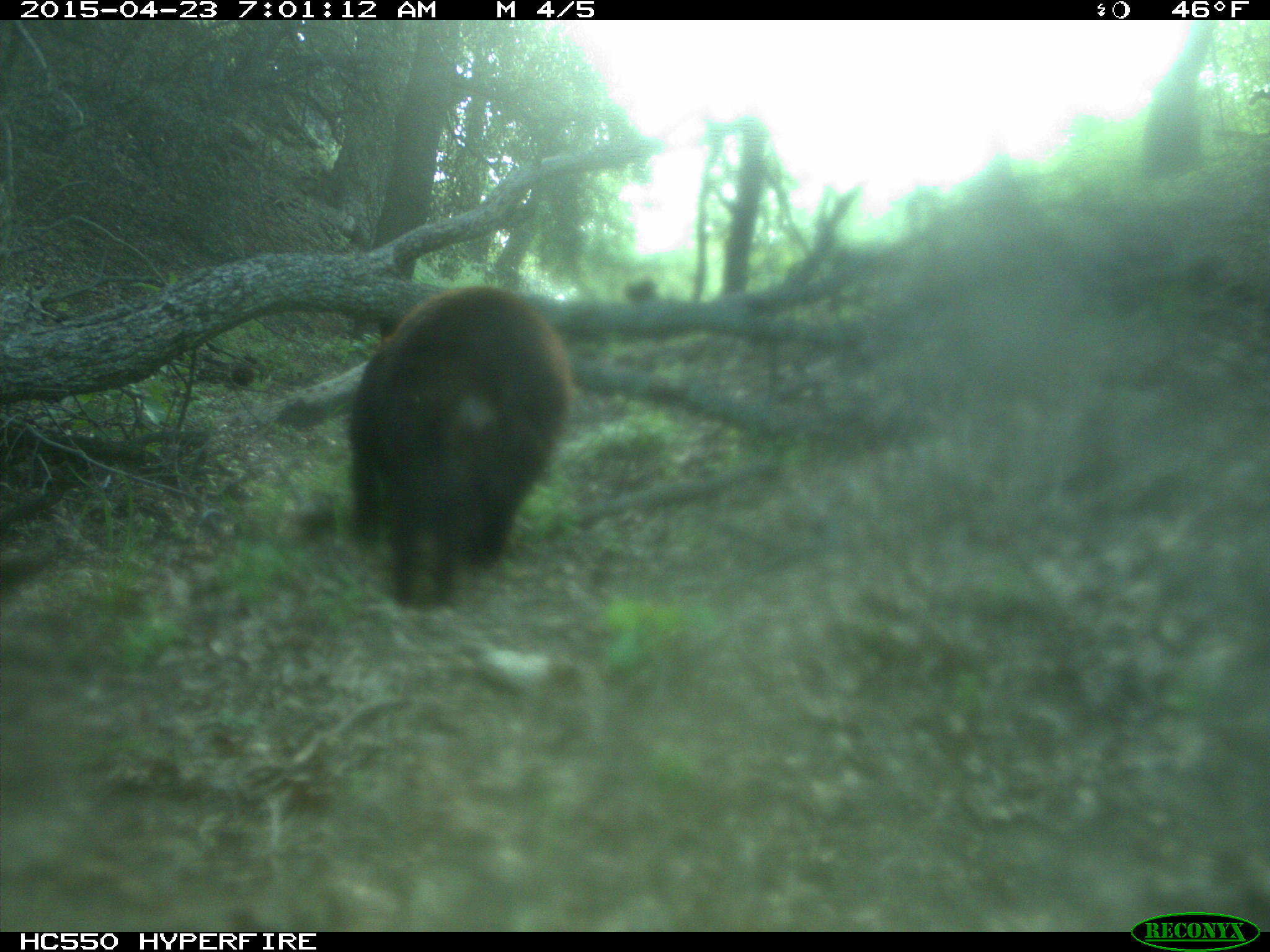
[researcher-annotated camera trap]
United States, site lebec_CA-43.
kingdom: Animalia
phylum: Chordata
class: Mammalia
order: Carnivora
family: Ursidae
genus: Ursus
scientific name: Ursus americanus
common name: american black bear